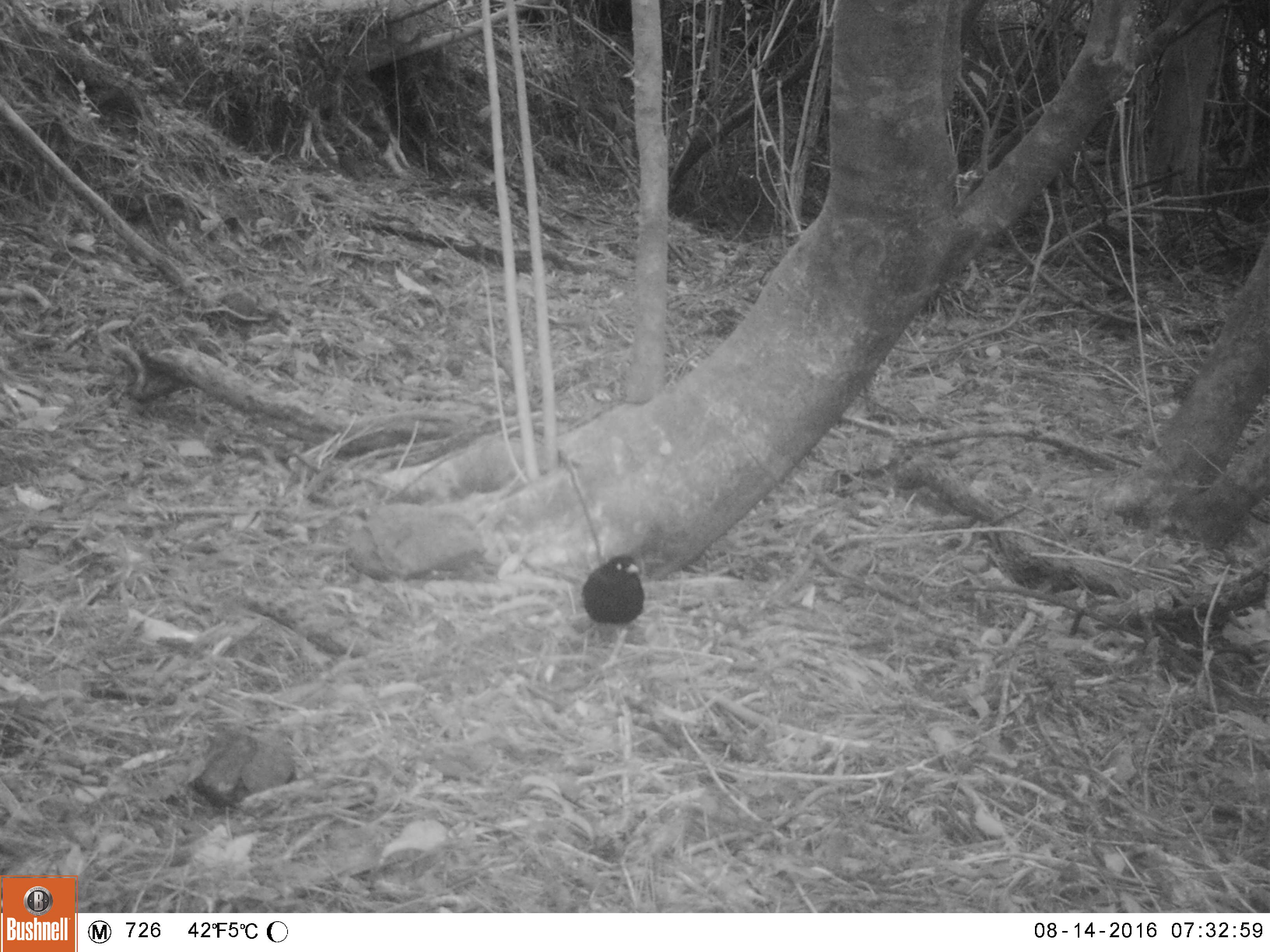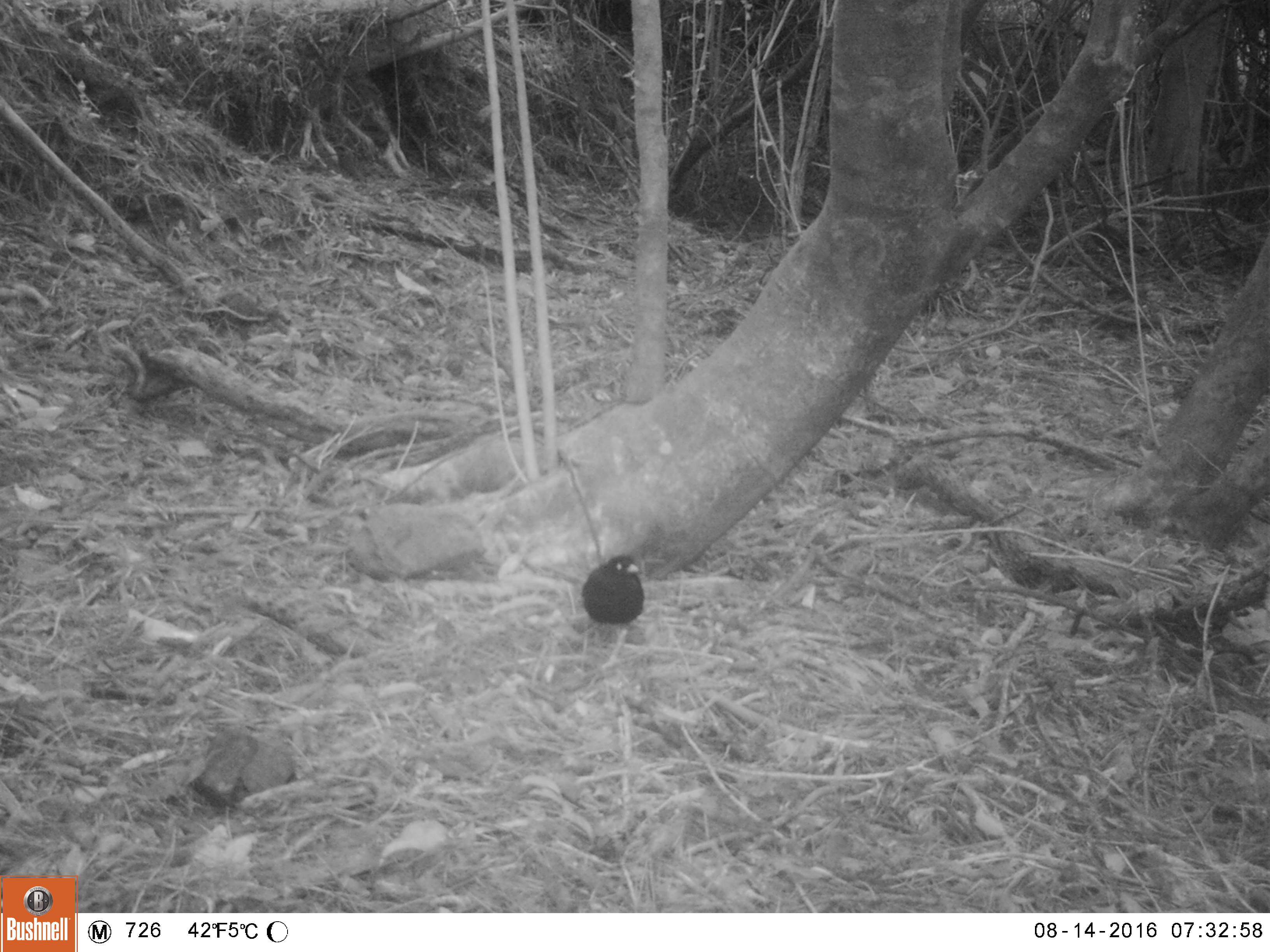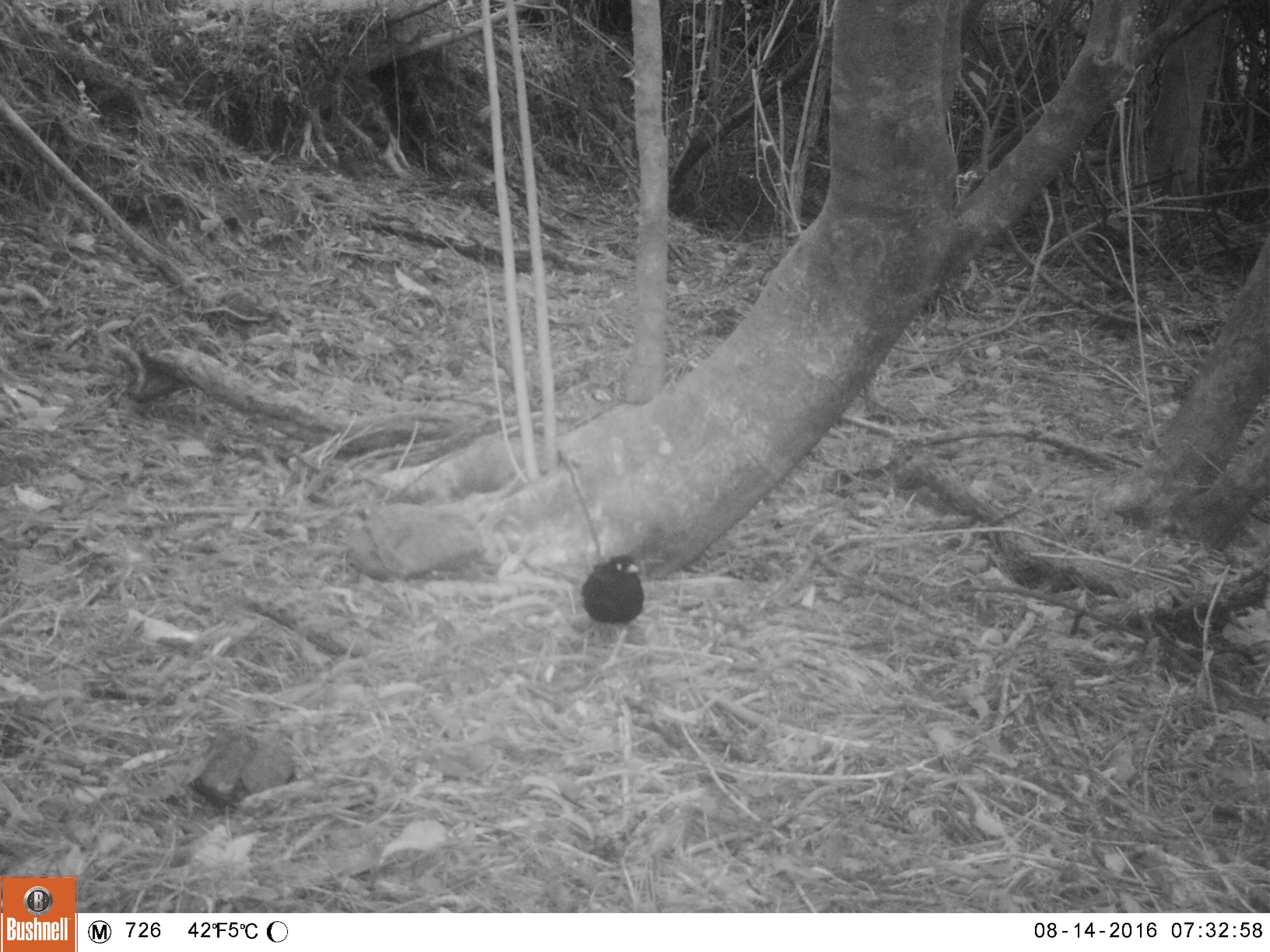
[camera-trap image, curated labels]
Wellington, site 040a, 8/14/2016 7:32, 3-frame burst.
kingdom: Animalia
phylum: Chordata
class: Aves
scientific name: Aves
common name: bird